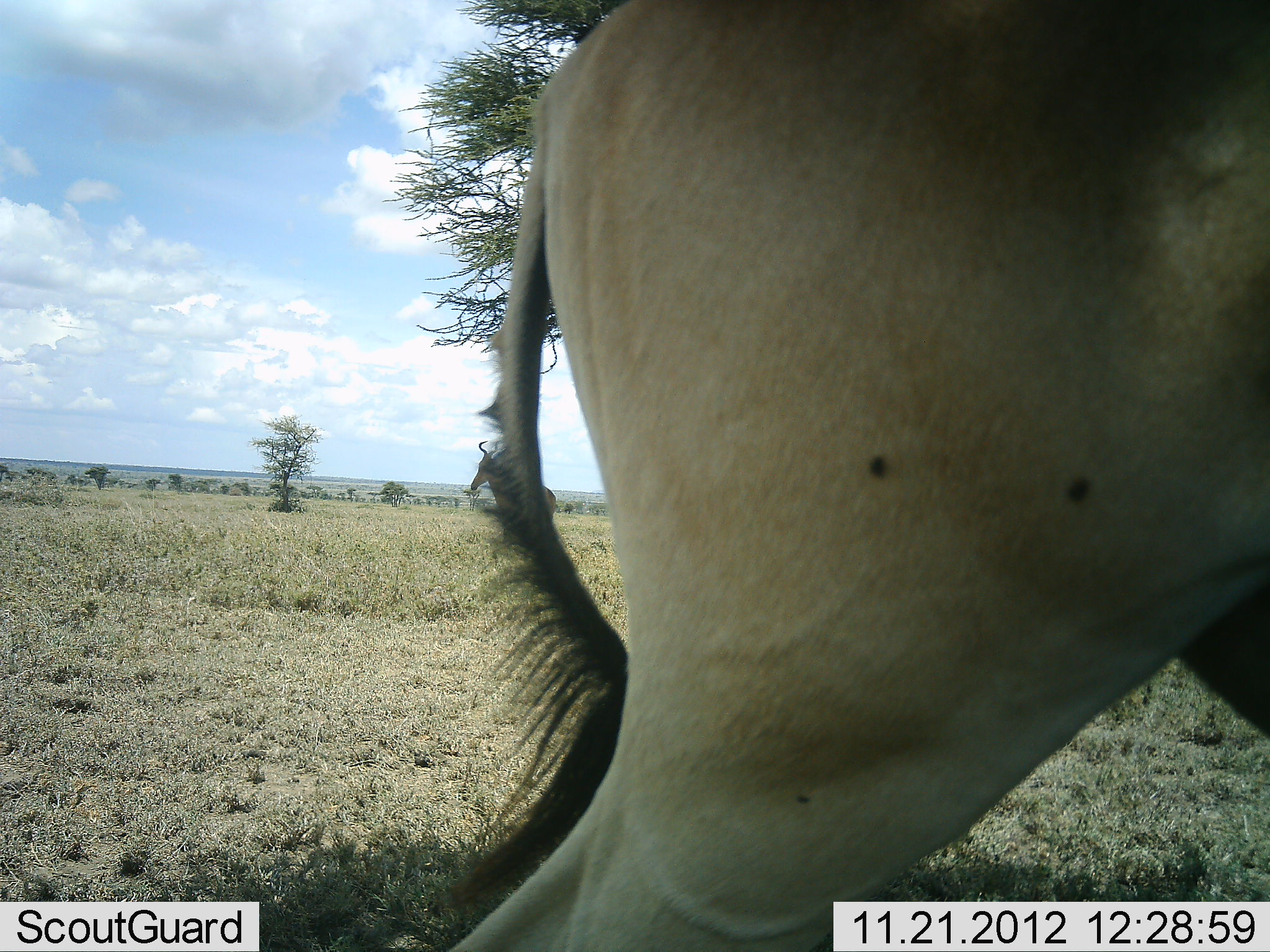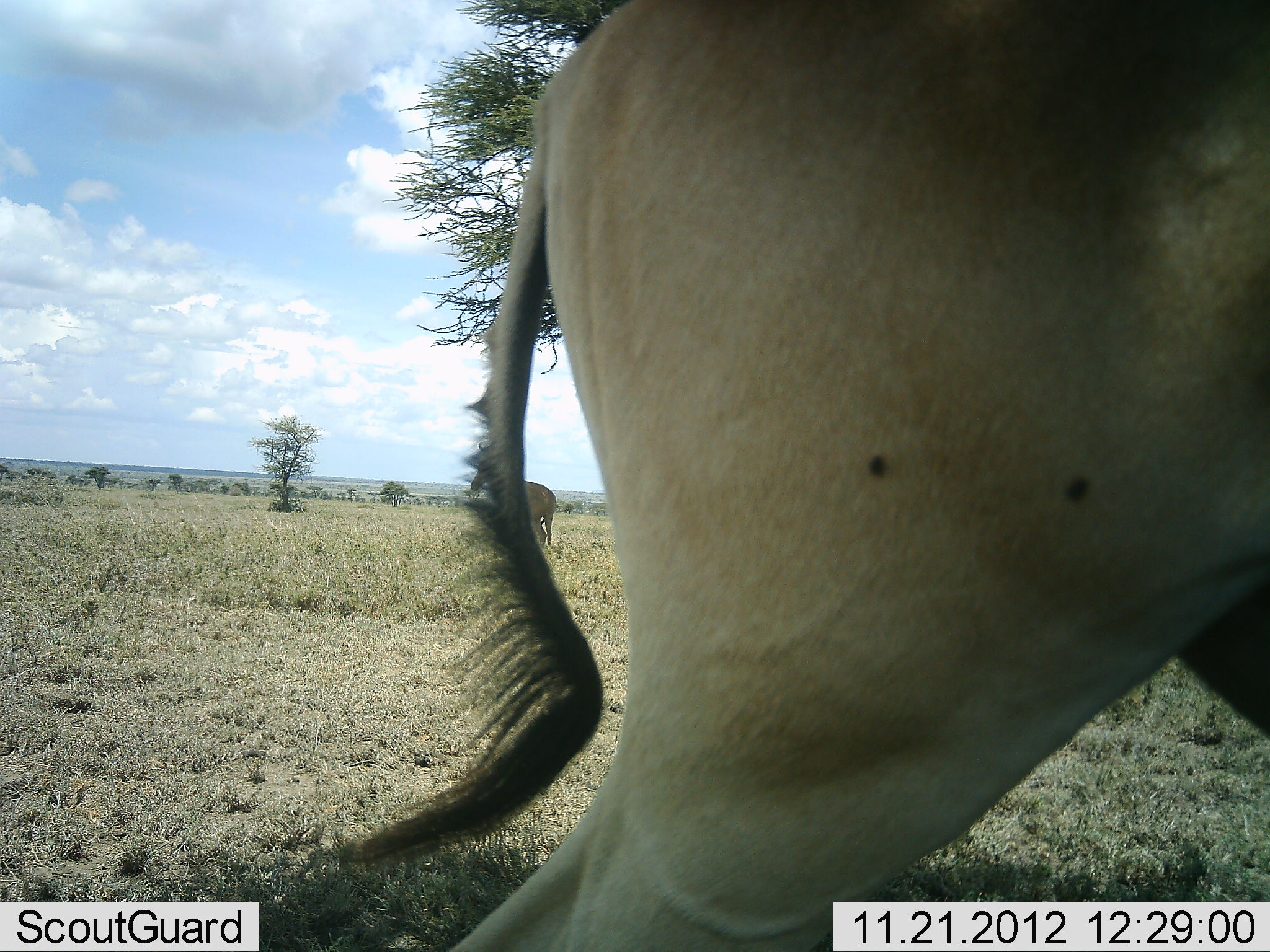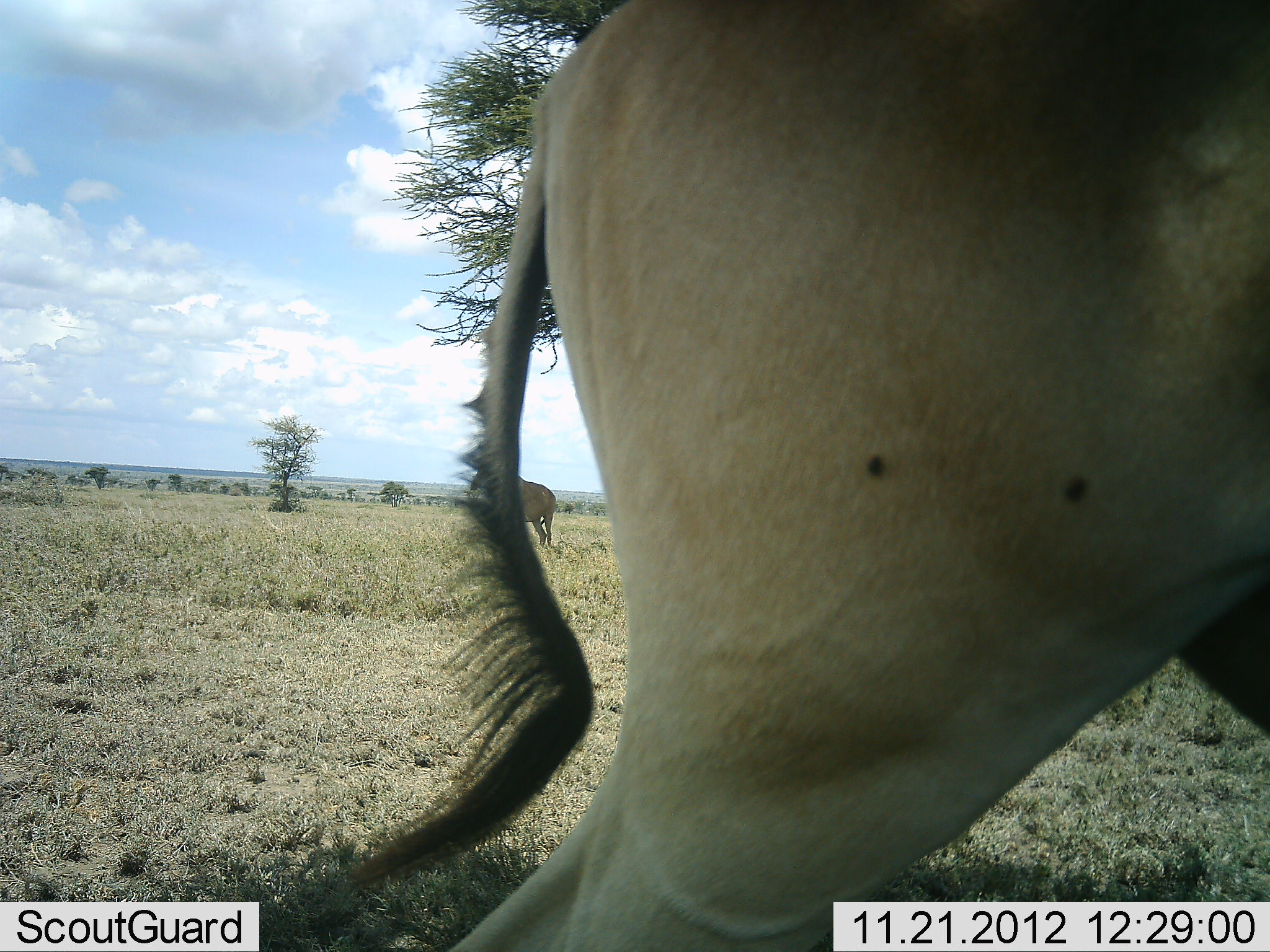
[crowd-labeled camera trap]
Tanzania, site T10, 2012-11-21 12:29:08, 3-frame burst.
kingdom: Animalia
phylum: Chordata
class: Mammalia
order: Artiodactyla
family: Bovidae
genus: Alcelaphus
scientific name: Alcelaphus buselaphus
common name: hartebeest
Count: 1.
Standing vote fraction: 45%.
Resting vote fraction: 0%.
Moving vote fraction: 82%.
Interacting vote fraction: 0%.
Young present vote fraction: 0%.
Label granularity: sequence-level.